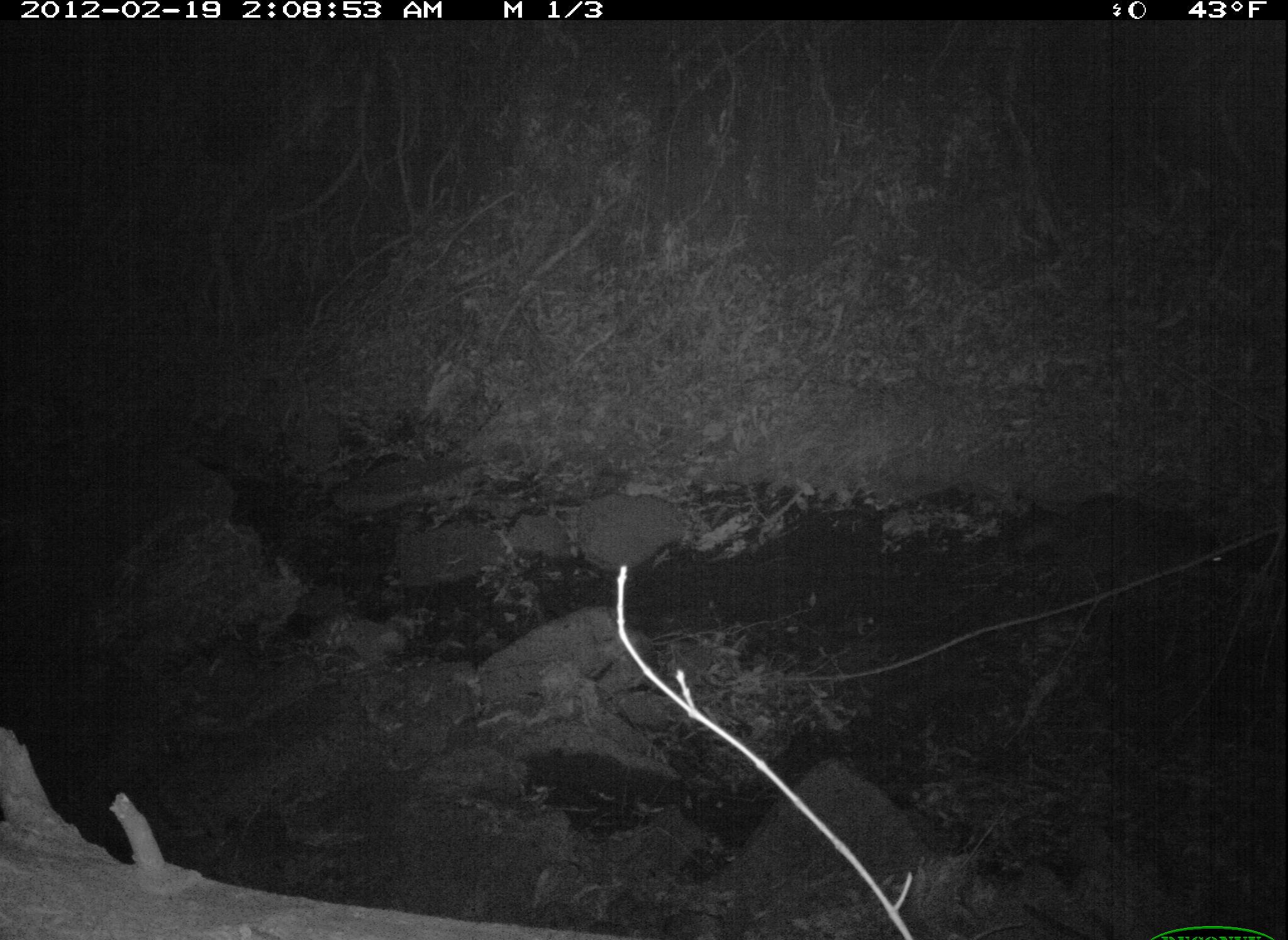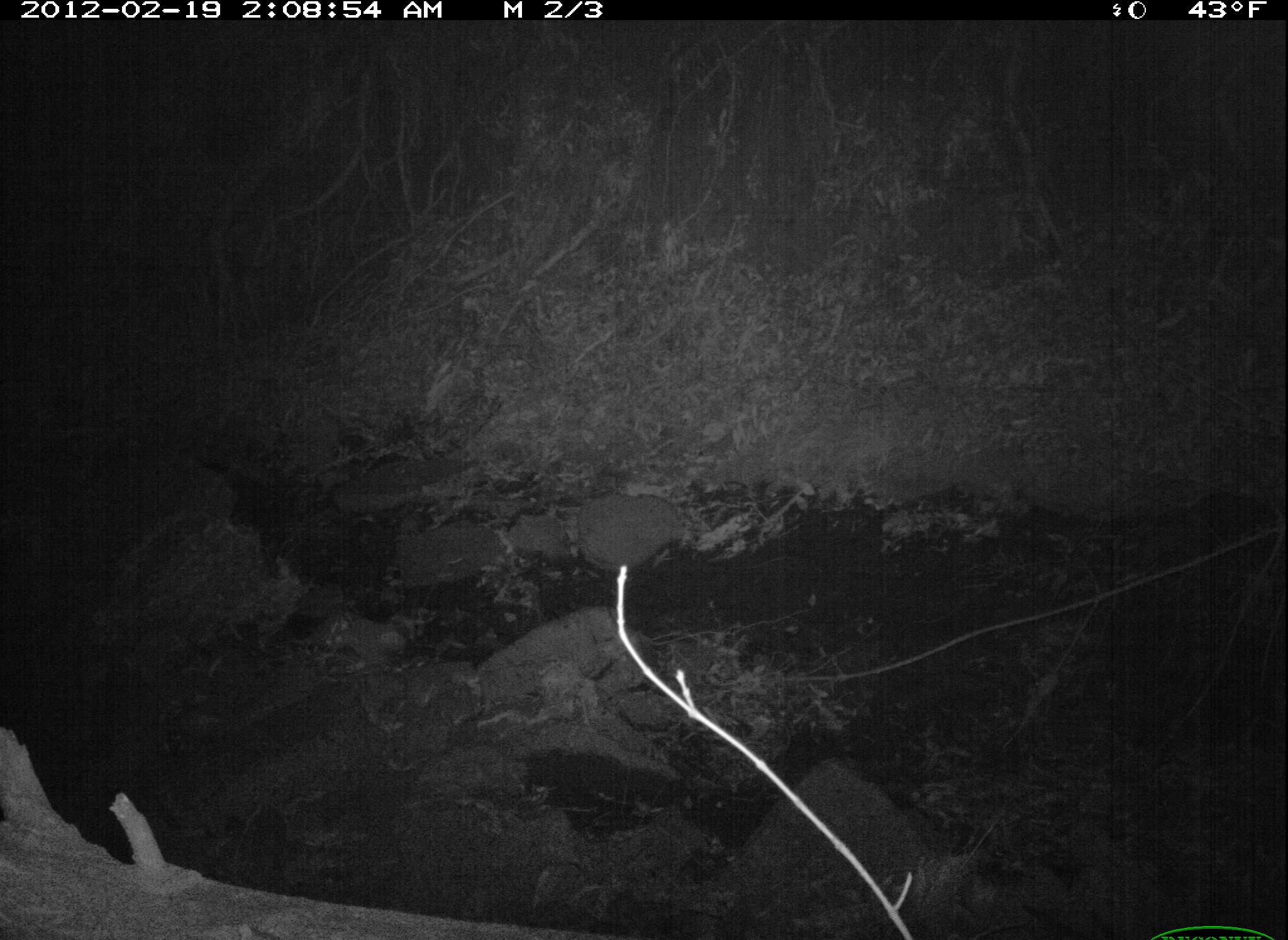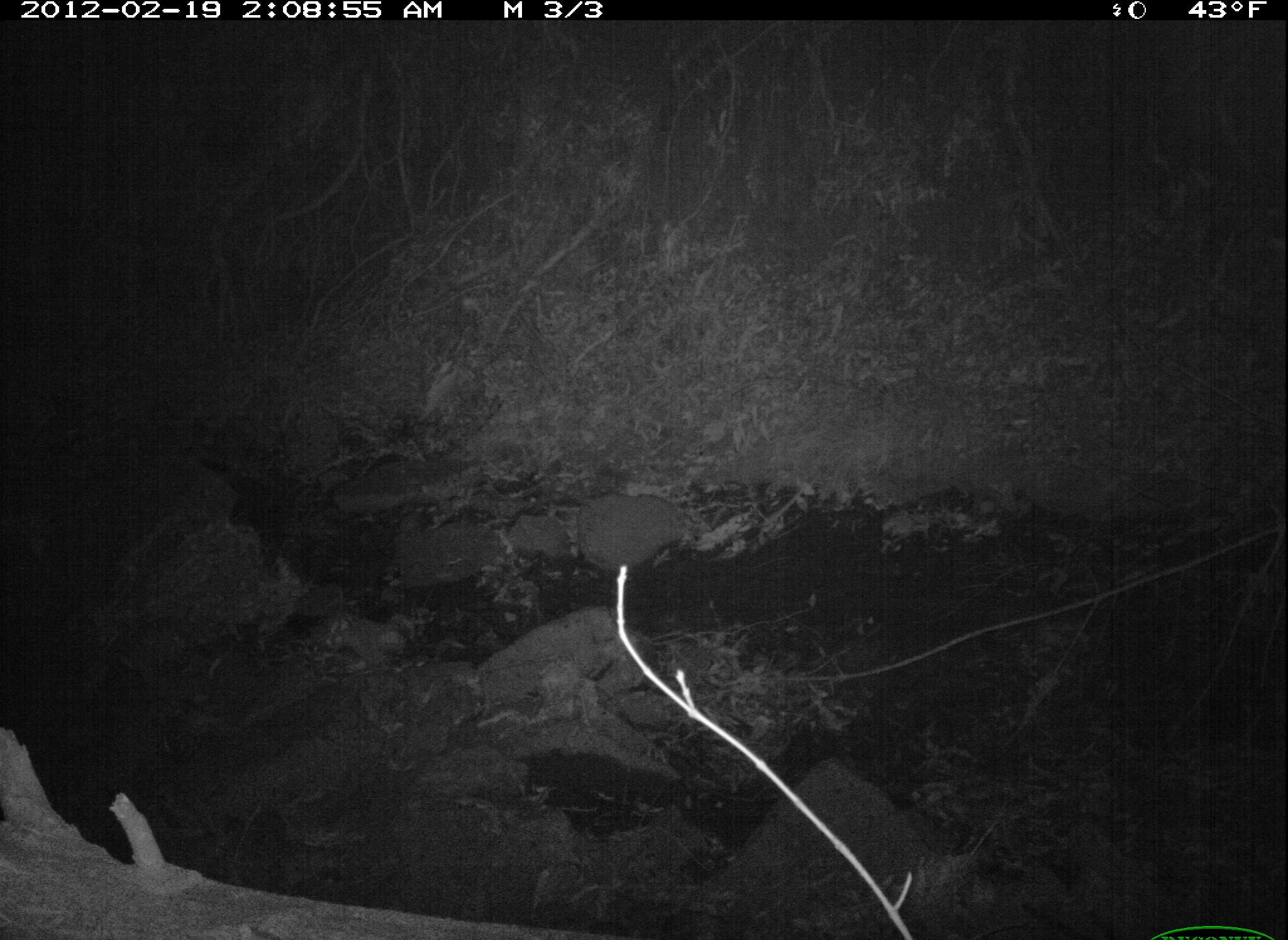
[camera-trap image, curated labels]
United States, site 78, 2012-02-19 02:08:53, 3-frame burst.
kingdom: Animalia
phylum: Chordata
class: Mammalia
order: Carnivora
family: Procyonidae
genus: Procyon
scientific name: Procyon lotor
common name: raccoon